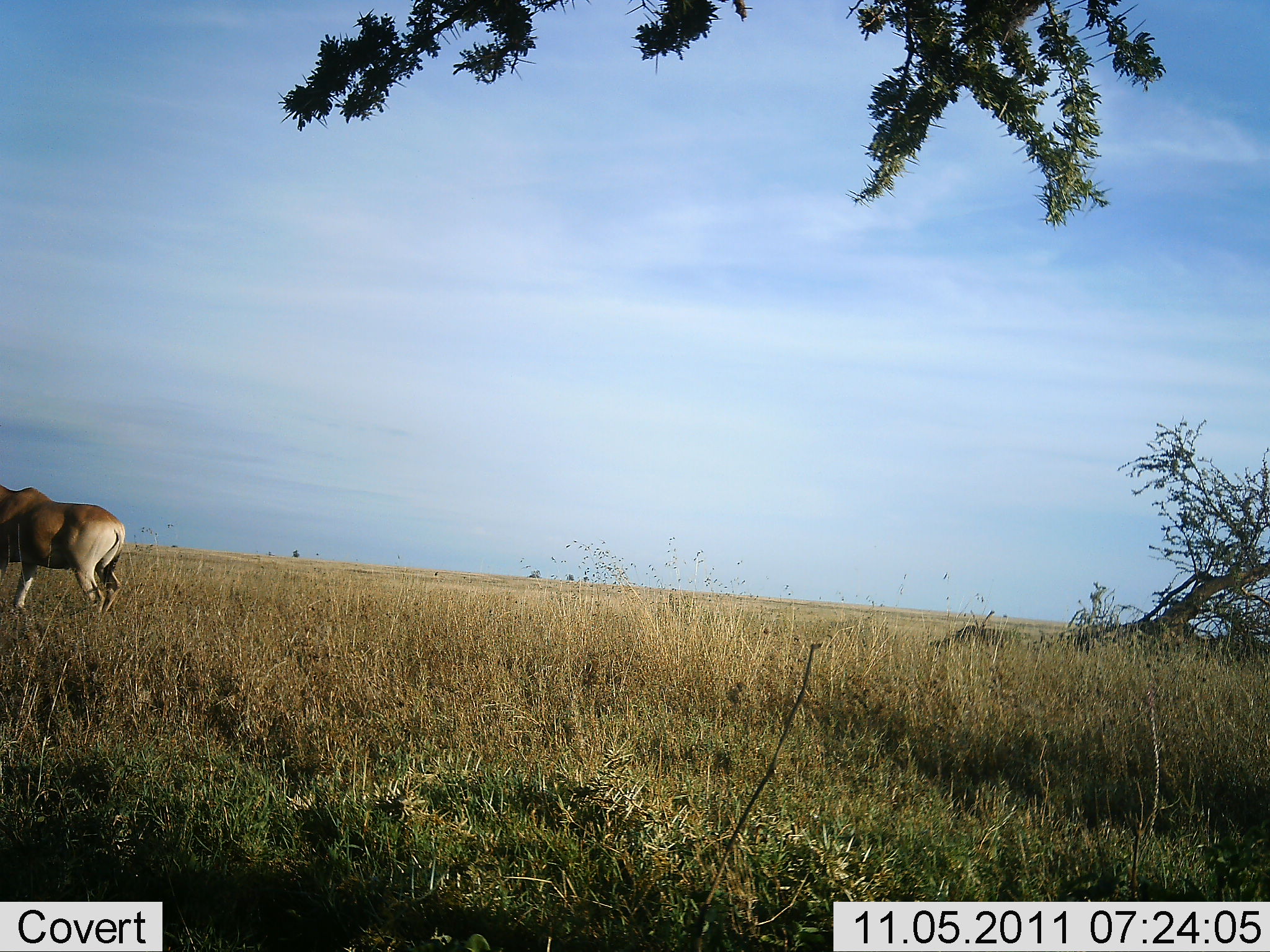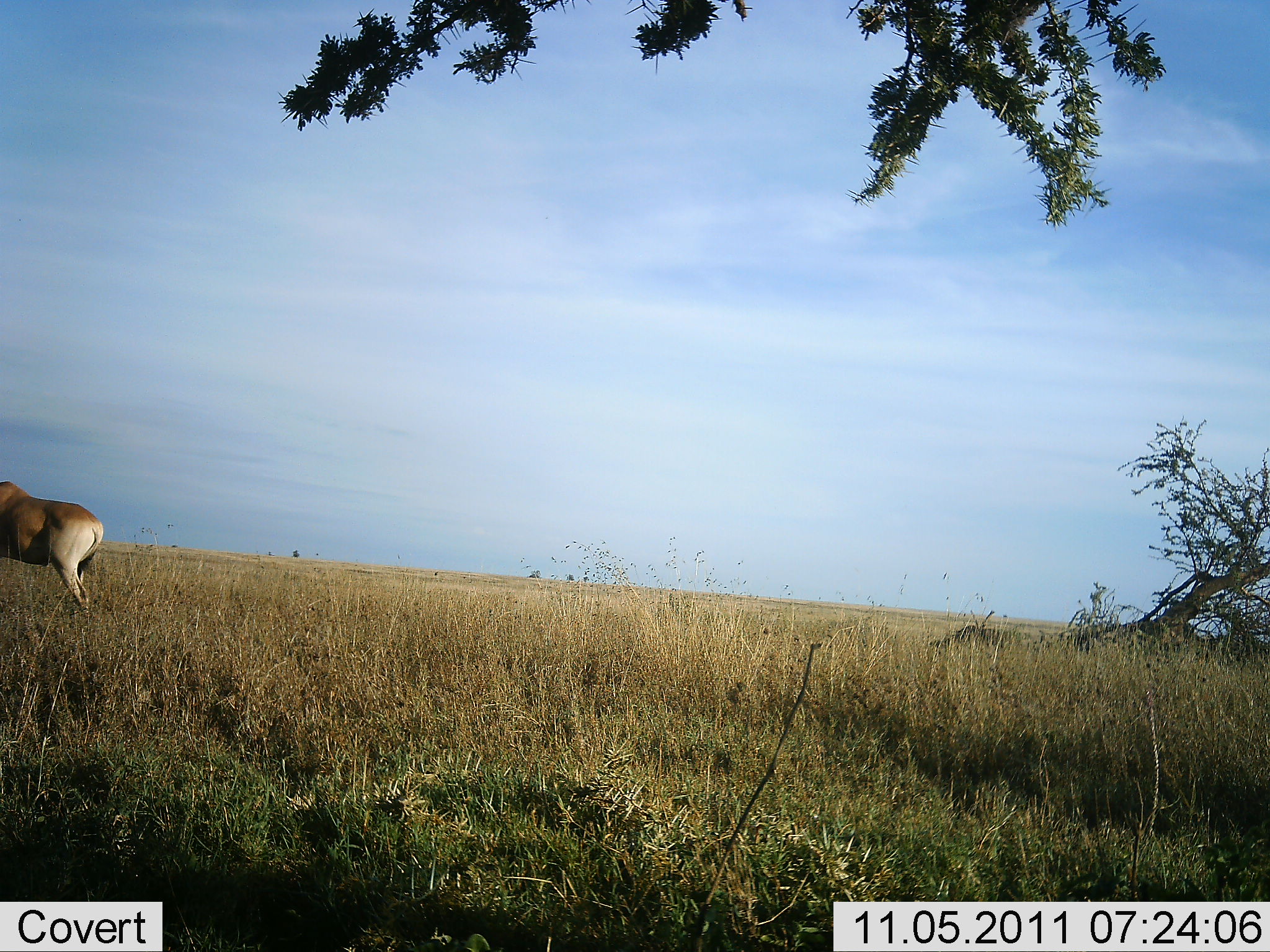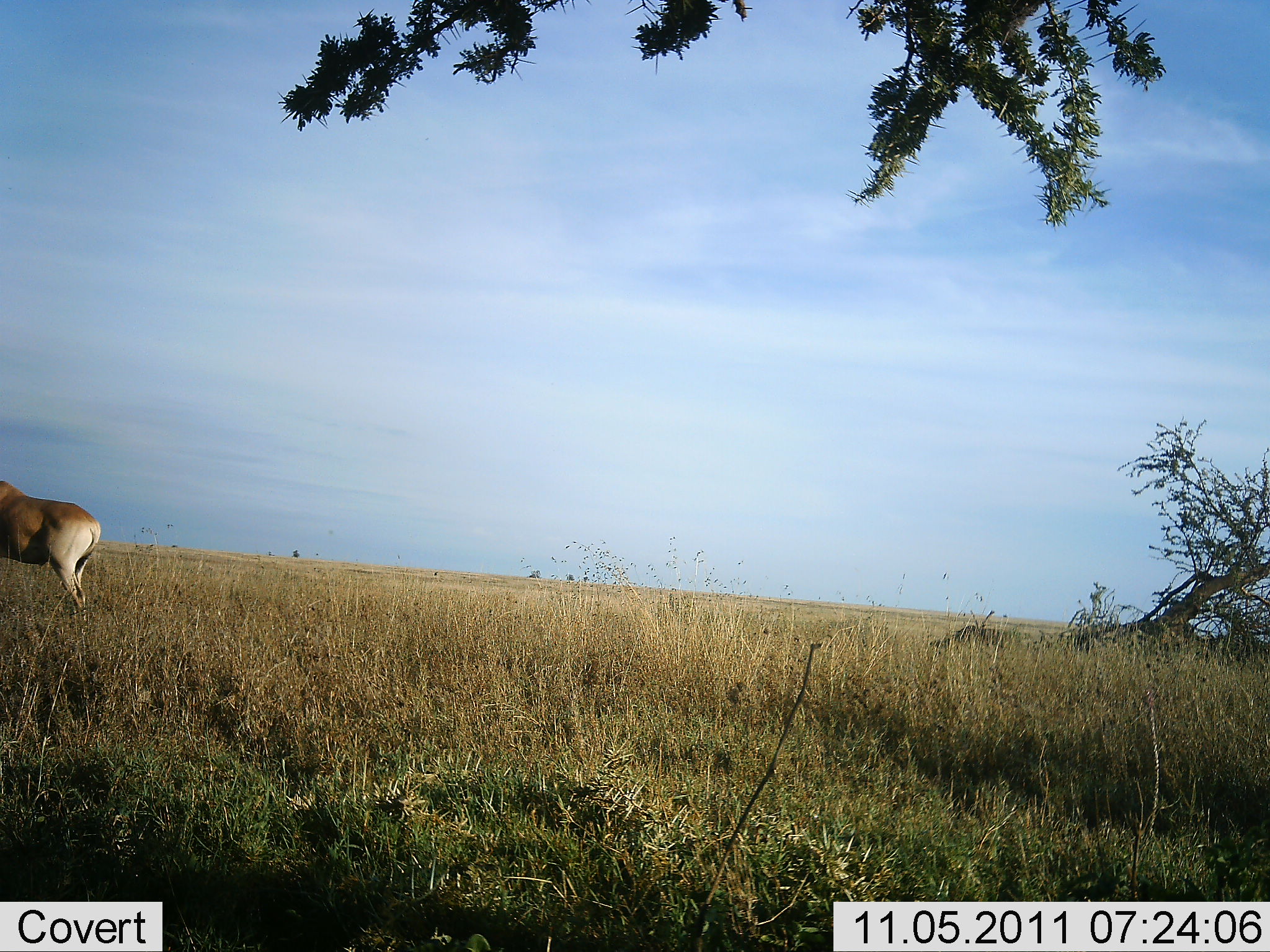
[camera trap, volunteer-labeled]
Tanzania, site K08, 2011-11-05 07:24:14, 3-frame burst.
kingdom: Animalia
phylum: Chordata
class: Mammalia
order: Artiodactyla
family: Bovidae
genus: Alcelaphus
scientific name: Alcelaphus buselaphus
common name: hartebeest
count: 1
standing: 39%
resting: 0%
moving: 56%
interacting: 0%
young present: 0%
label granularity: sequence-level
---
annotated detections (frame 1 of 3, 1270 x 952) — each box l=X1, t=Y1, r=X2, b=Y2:
animal: l=0, t=482, r=125, b=620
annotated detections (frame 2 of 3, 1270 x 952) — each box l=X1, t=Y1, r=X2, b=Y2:
animal: l=1, t=480, r=104, b=625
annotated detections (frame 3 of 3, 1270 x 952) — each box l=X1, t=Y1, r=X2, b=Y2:
animal: l=0, t=481, r=101, b=620